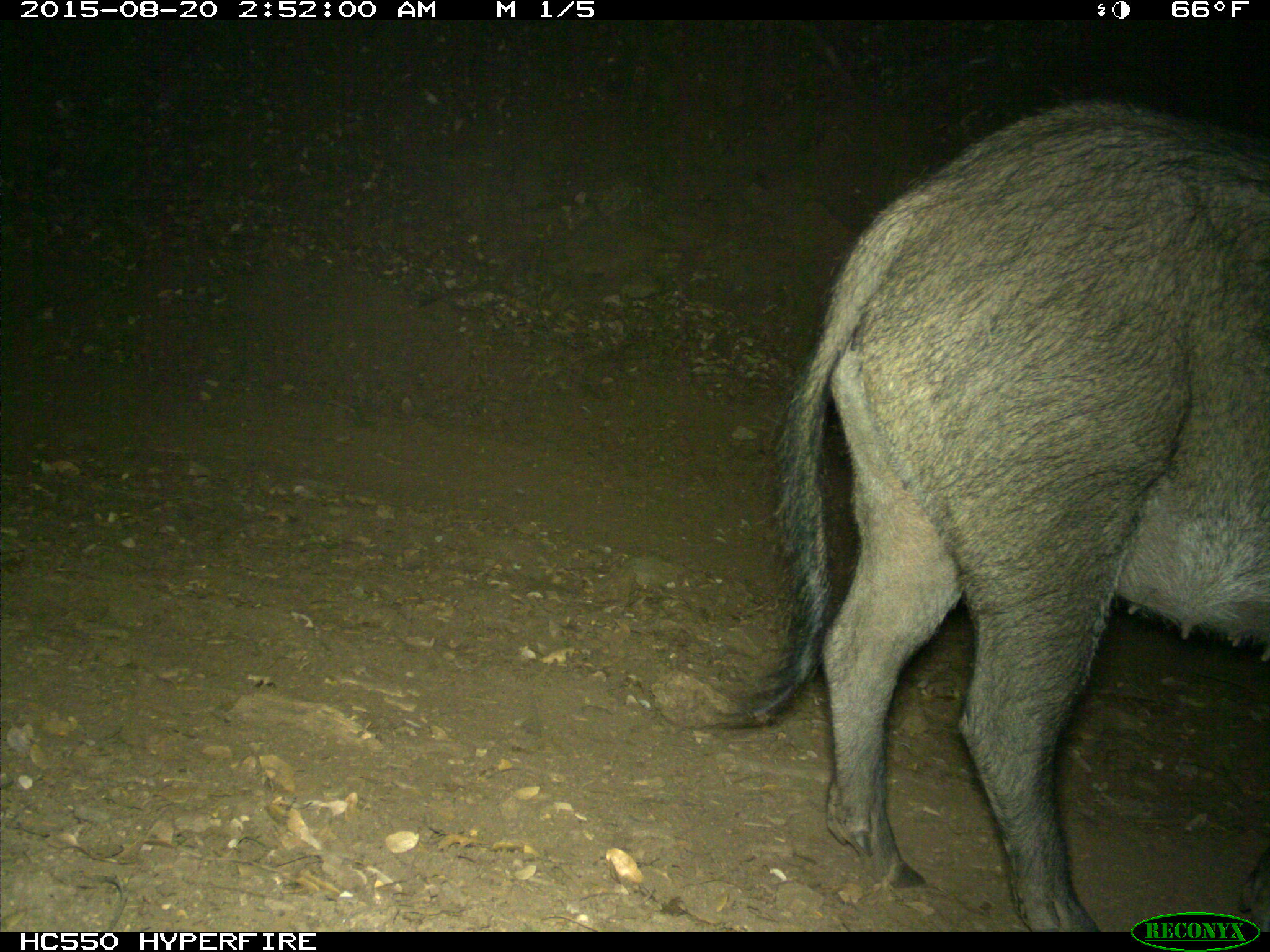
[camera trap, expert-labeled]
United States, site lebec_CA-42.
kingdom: Animalia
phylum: Chordata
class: Mammalia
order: Artiodactyla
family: Suidae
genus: Sus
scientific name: Sus scrofa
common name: wild boar